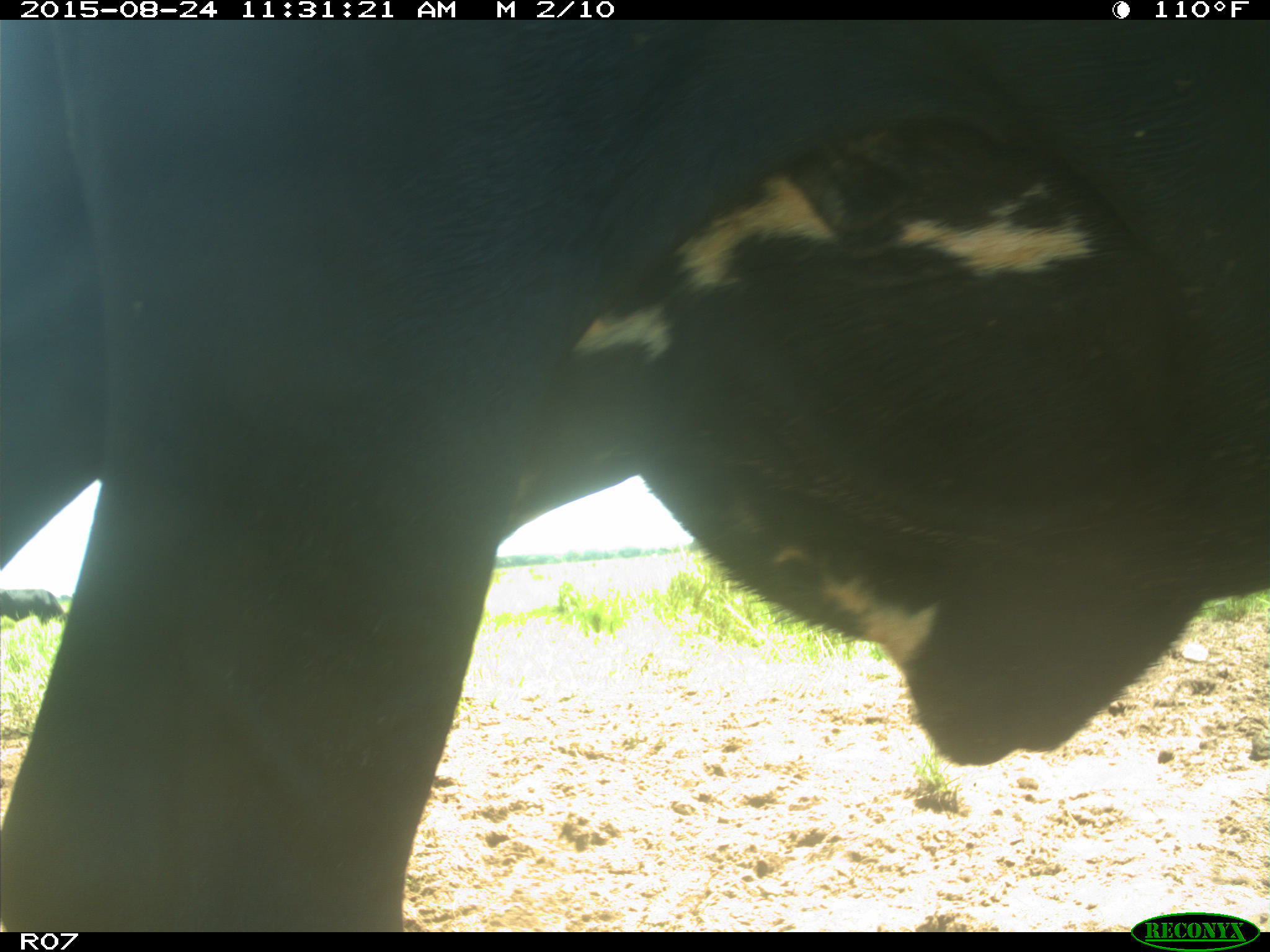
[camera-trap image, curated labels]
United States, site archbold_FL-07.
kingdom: Animalia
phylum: Chordata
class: Mammalia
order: Artiodactyla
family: Bovidae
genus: Bos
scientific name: Bos taurus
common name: domestic cow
Bos taurus (domestic cow).